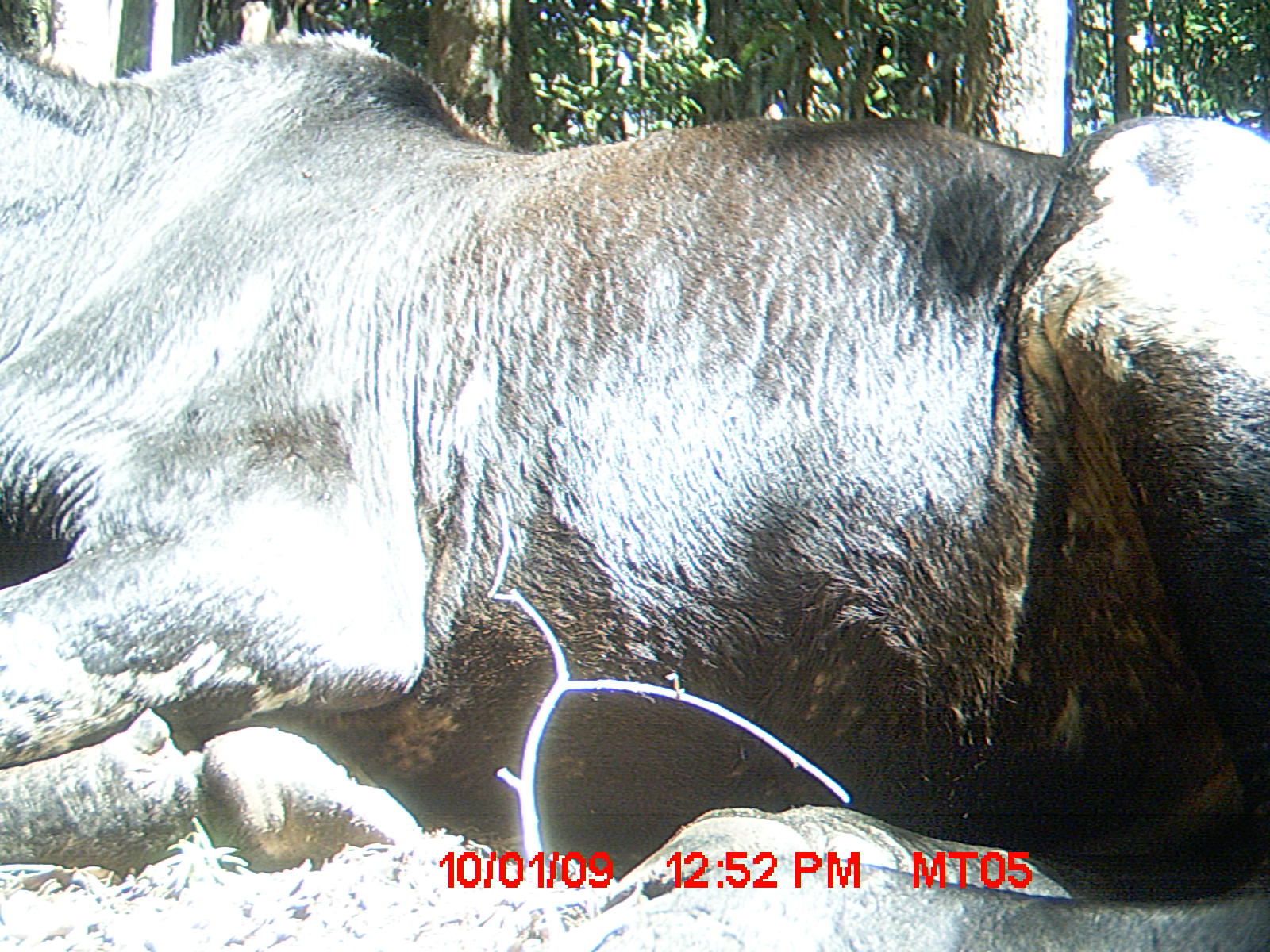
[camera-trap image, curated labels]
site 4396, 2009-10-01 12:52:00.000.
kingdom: Animalia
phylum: Chordata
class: Mammalia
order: Artiodactyla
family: Bovidae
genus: Bos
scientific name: Bos taurus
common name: domestic cattle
Bos taurus (domestic cattle), count 3.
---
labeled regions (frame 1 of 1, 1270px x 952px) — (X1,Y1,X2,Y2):
bos taurus: (0,34,1264,950)